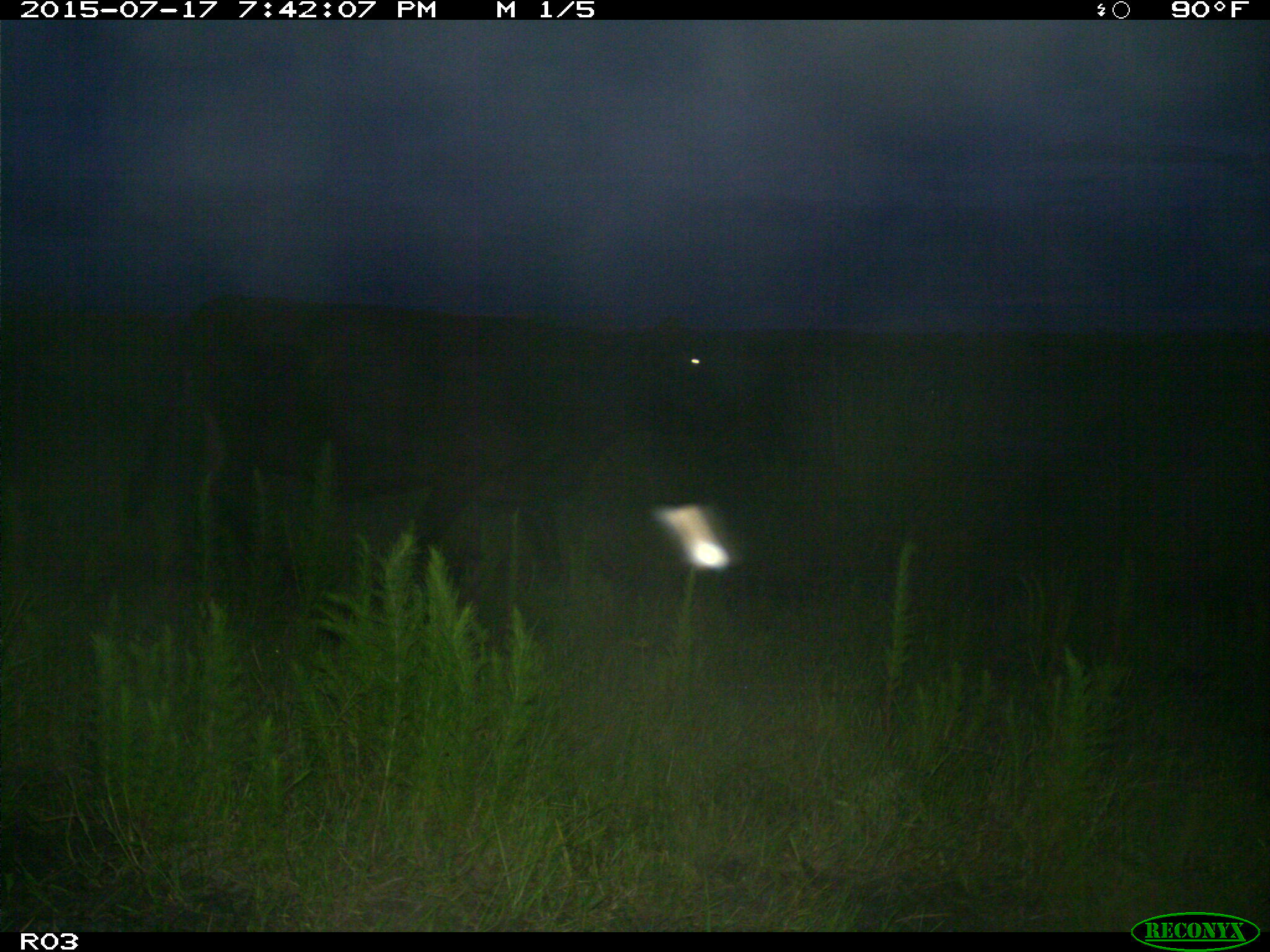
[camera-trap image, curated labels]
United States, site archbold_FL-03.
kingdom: Animalia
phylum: Chordata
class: Mammalia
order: Artiodactyla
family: Bovidae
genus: Bos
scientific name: Bos taurus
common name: domestic cow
Bos taurus (domestic cow).